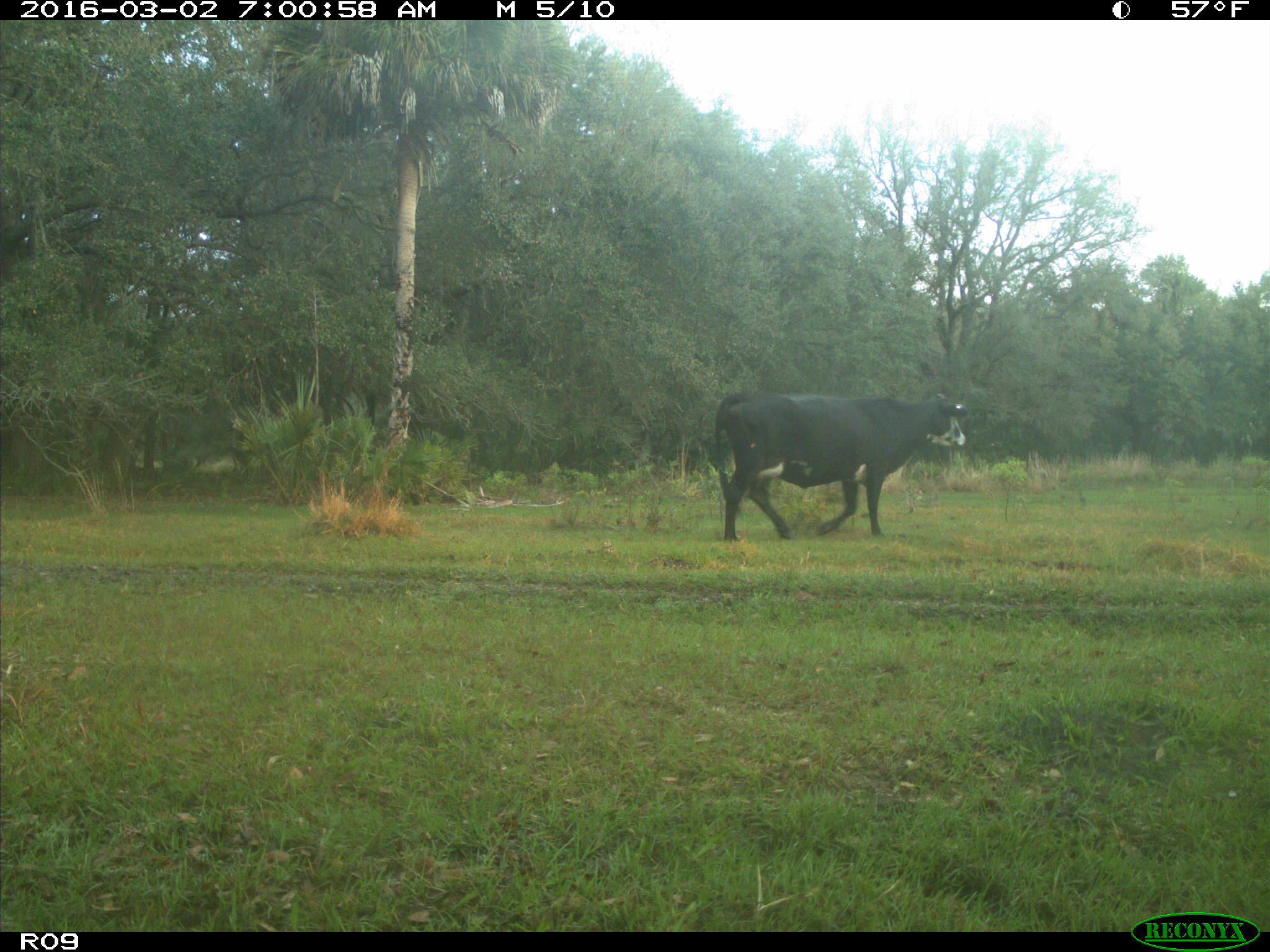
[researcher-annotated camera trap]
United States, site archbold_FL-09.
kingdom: Animalia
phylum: Chordata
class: Mammalia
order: Artiodactyla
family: Bovidae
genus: Bos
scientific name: Bos taurus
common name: domestic cow